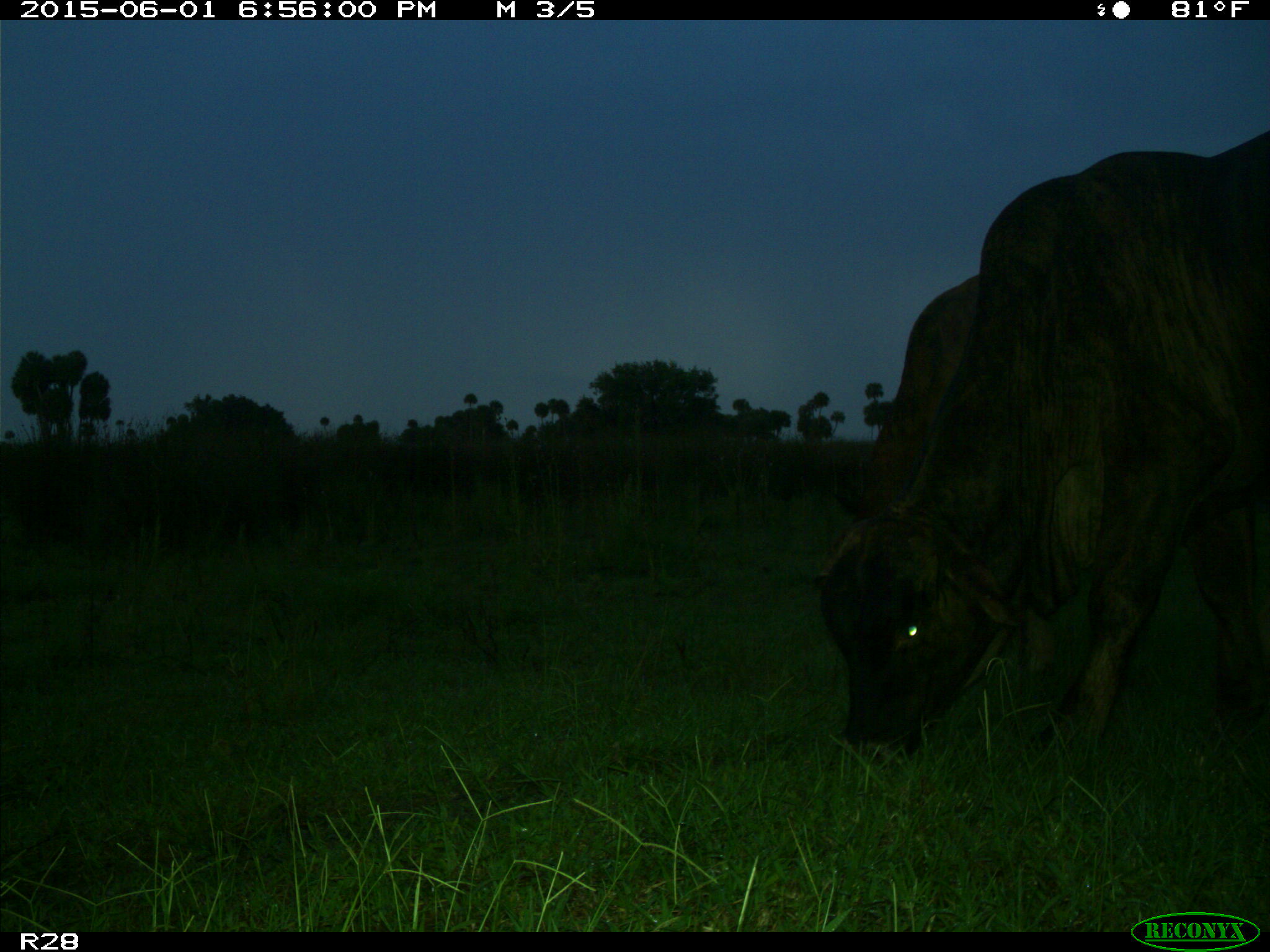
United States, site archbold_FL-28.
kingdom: Animalia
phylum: Chordata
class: Mammalia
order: Artiodactyla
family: Bovidae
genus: Bos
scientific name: Bos taurus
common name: domestic cow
Bos taurus (domestic cow).